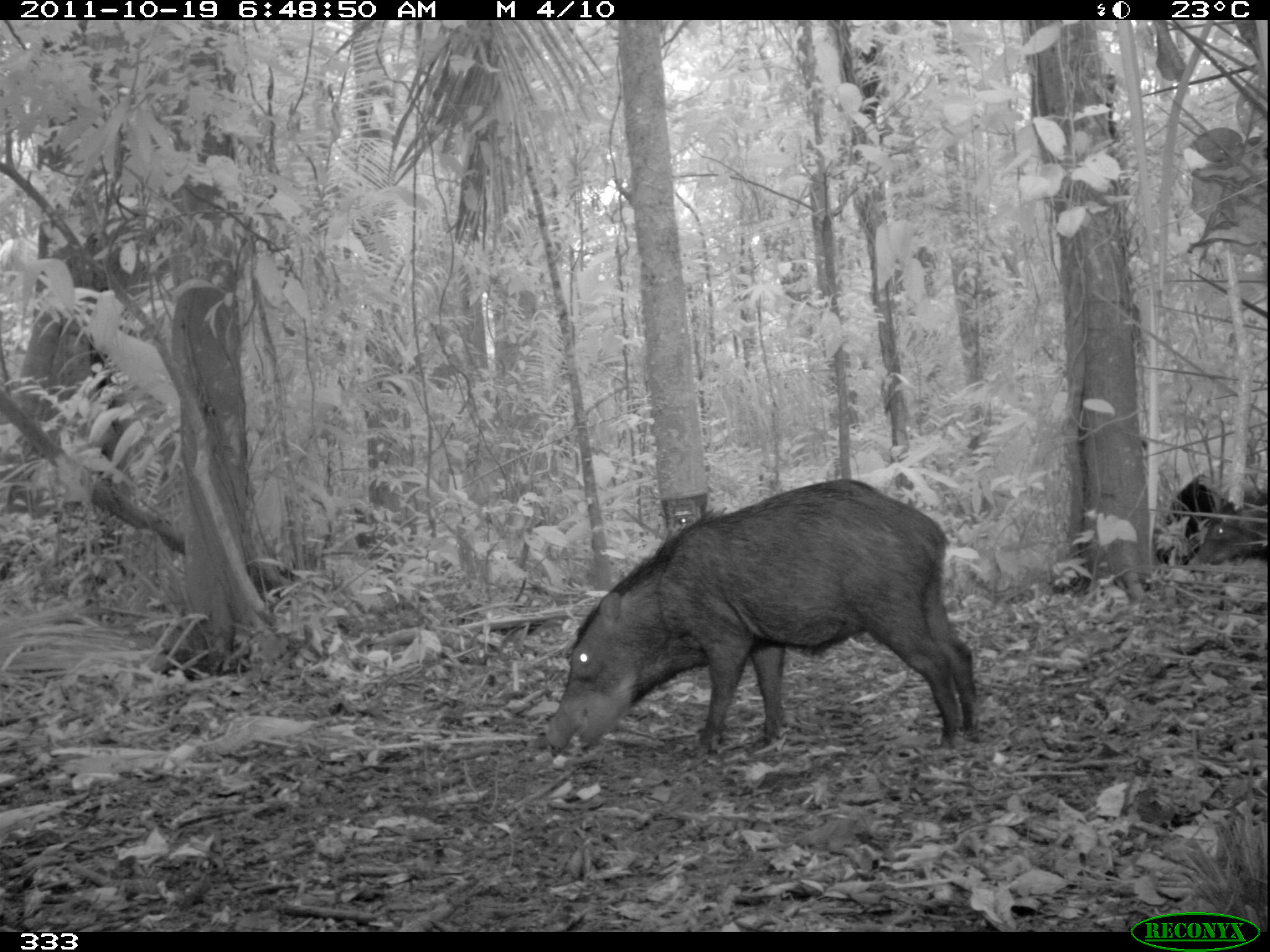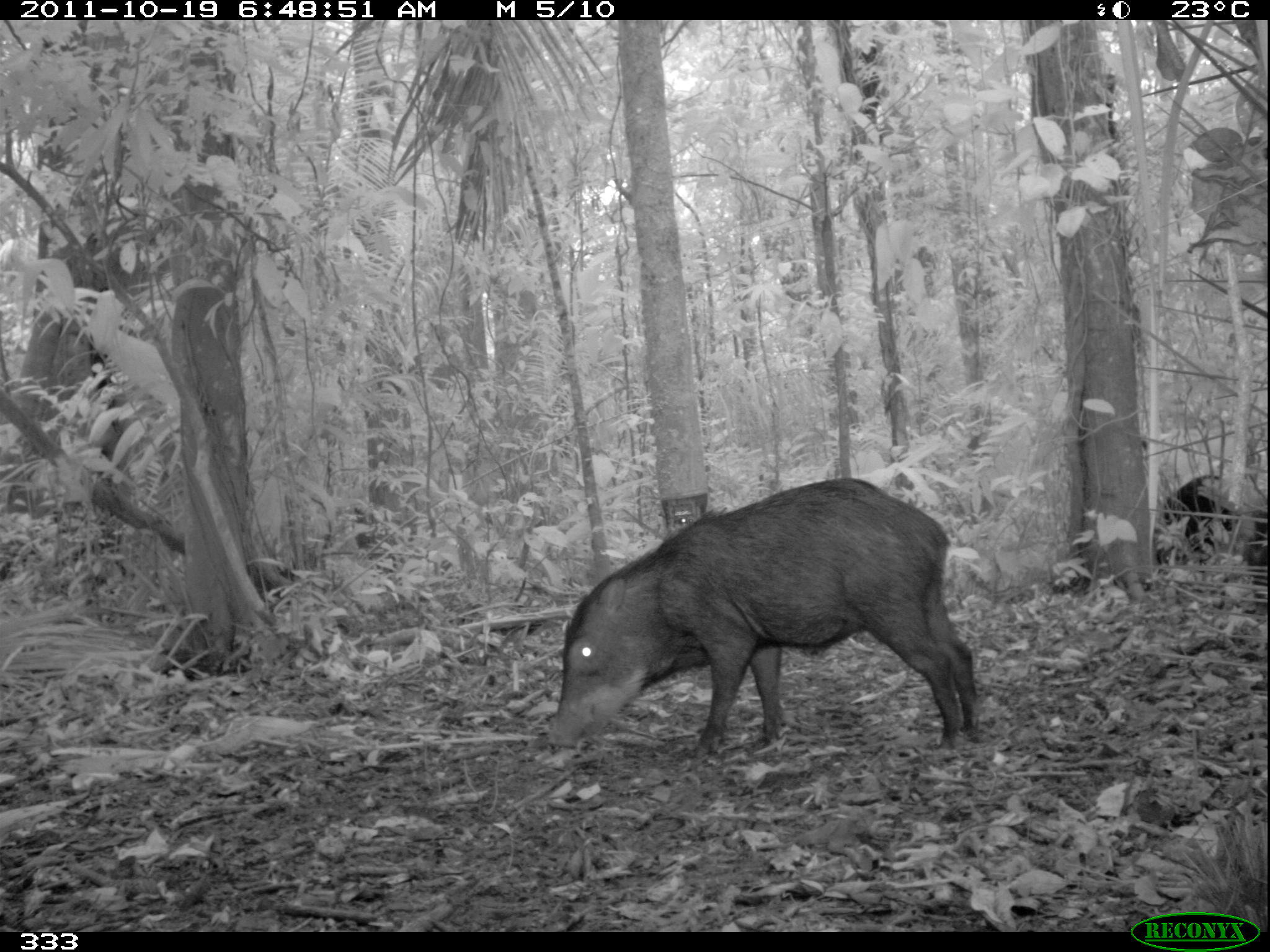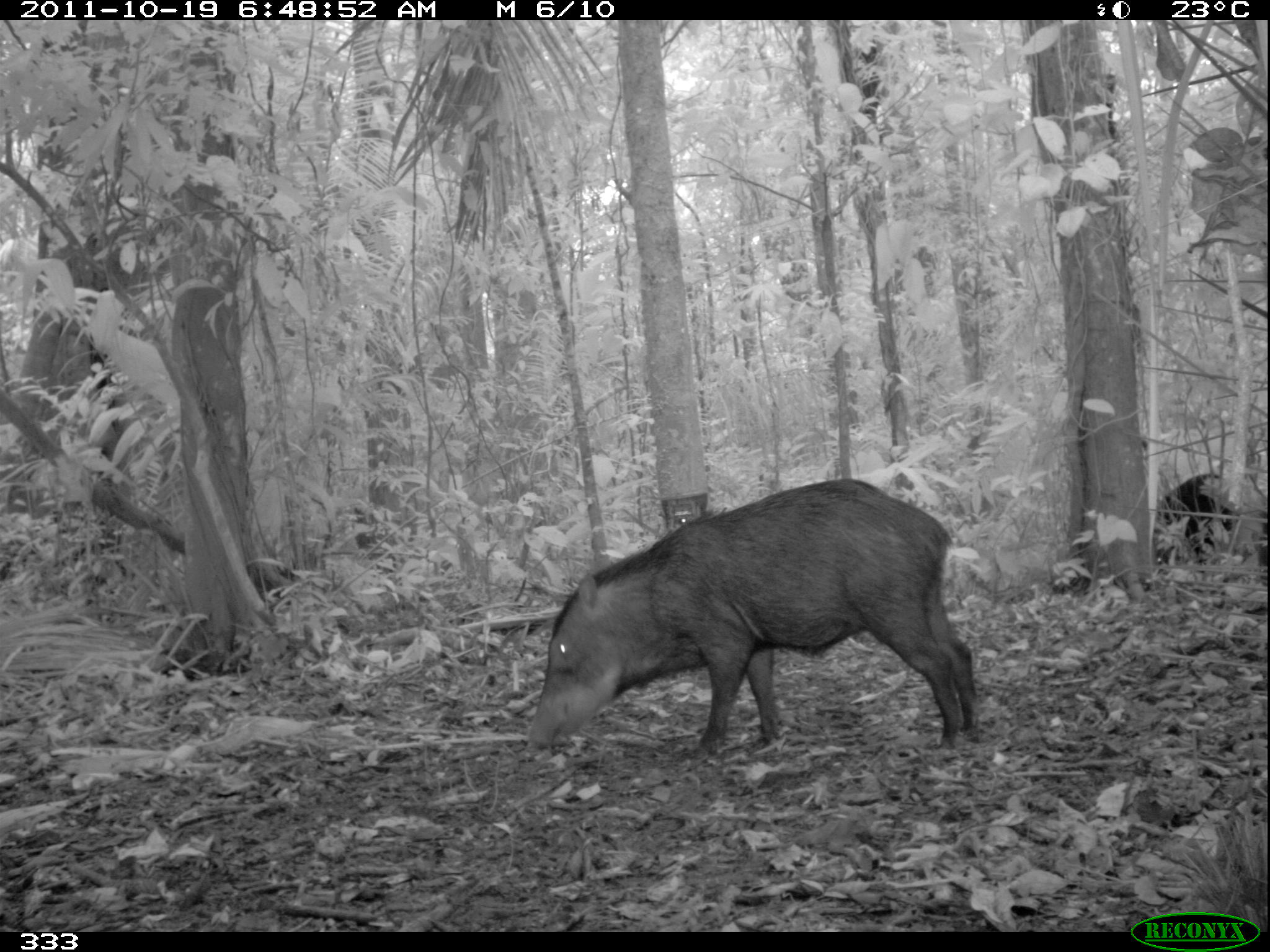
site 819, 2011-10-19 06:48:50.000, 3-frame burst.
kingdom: Animalia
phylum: Chordata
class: Mammalia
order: Artiodactyla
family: Tayassuidae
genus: Tayassu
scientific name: Tayassu pecari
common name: white-lipped peccary